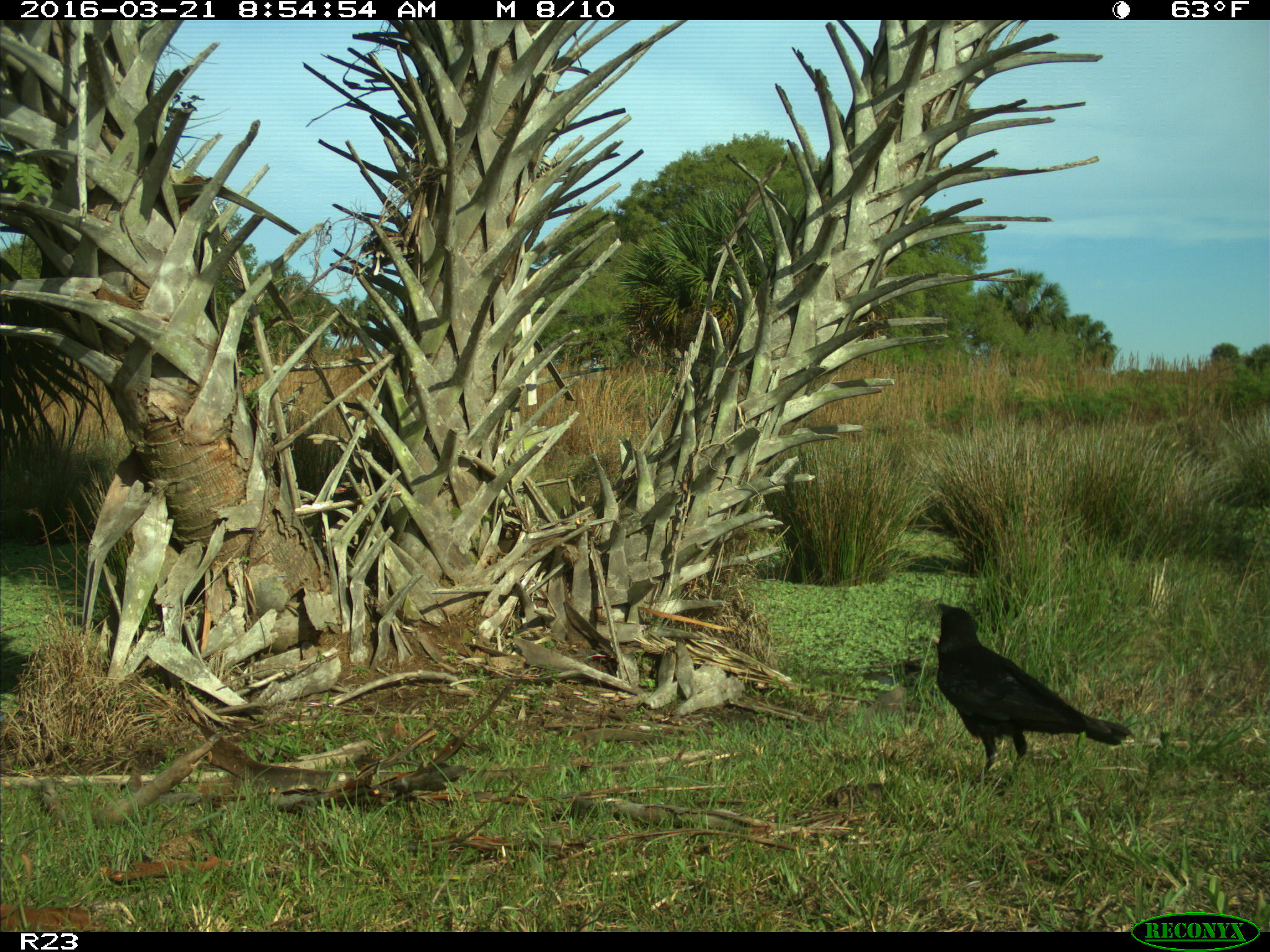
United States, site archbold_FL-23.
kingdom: Animalia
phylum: Chordata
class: Aves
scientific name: Aves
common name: birds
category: unidentified bird